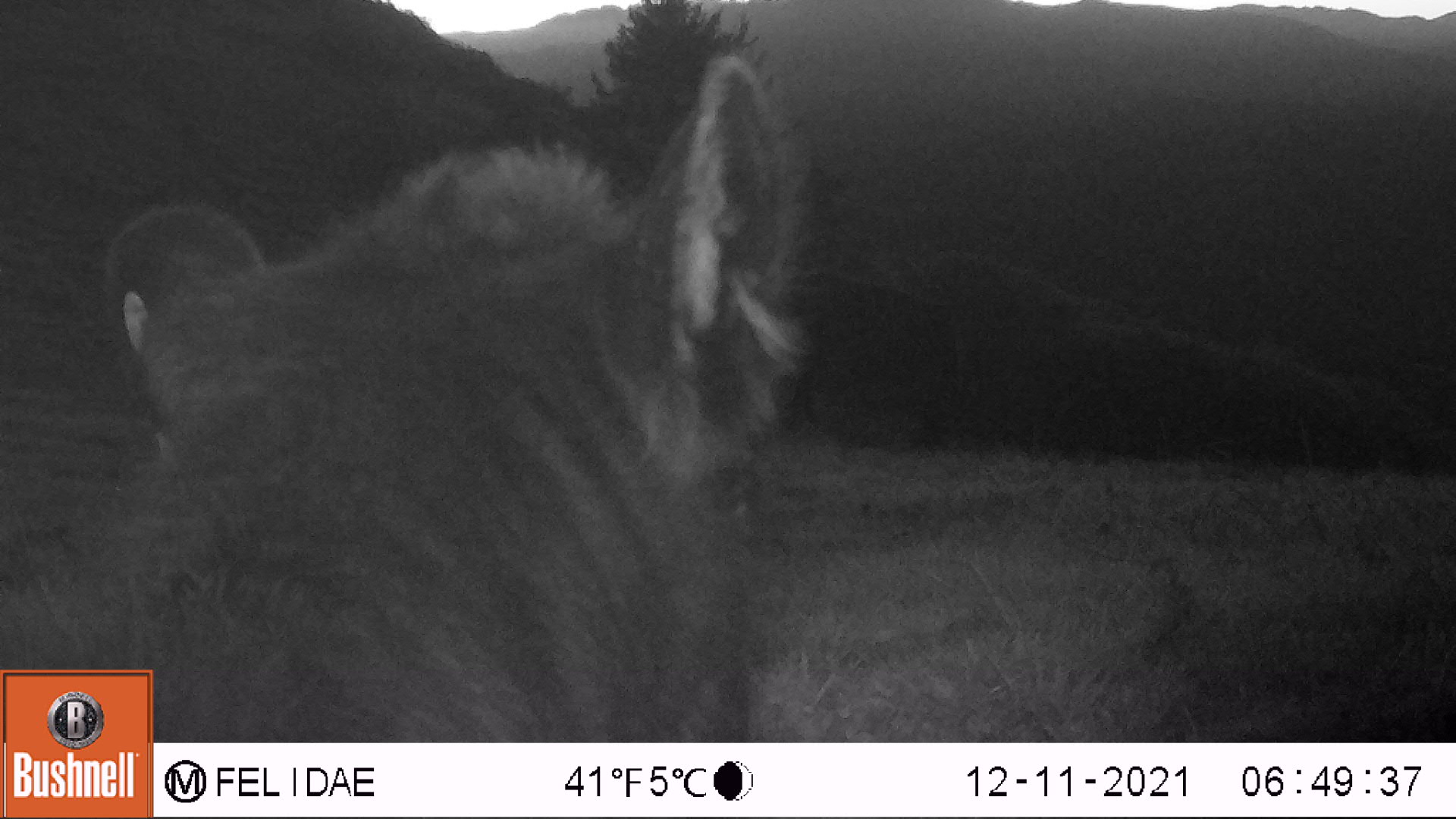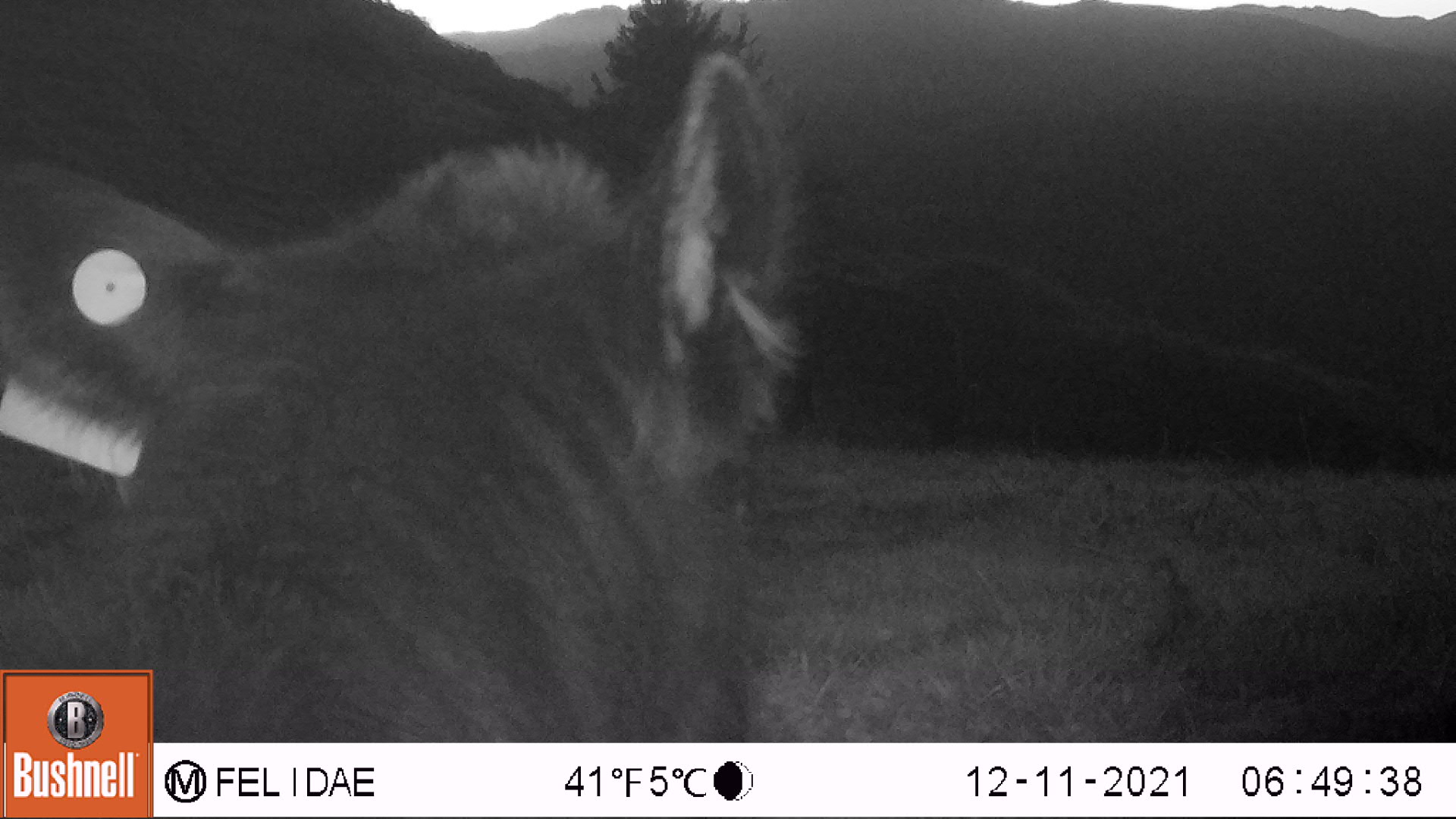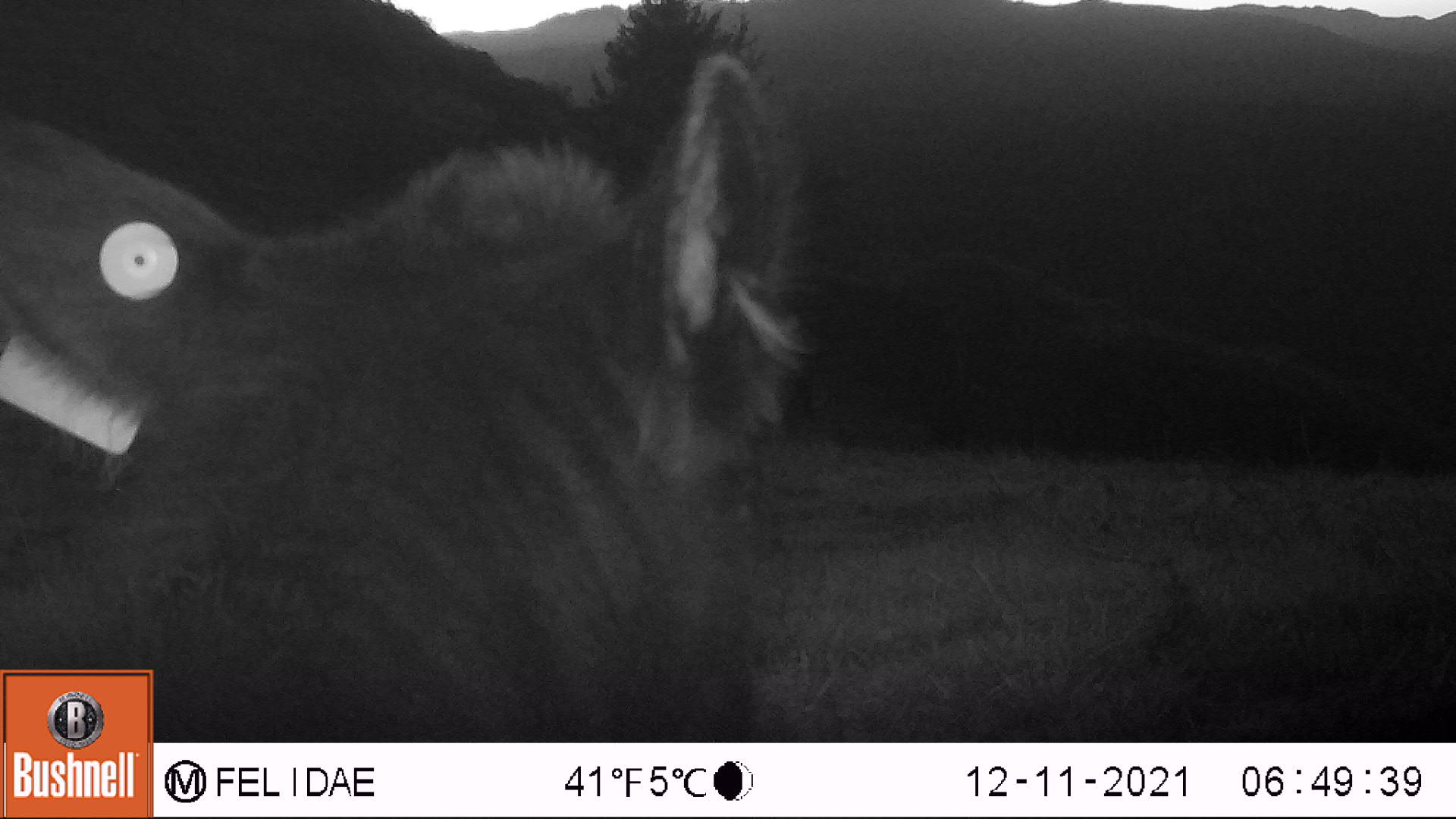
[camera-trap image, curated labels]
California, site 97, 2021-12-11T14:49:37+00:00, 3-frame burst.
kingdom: Animalia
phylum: Chordata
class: Mammalia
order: Artiodactyla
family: Bovidae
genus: Bos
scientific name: Bos taurus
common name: domestic cattle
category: cattle